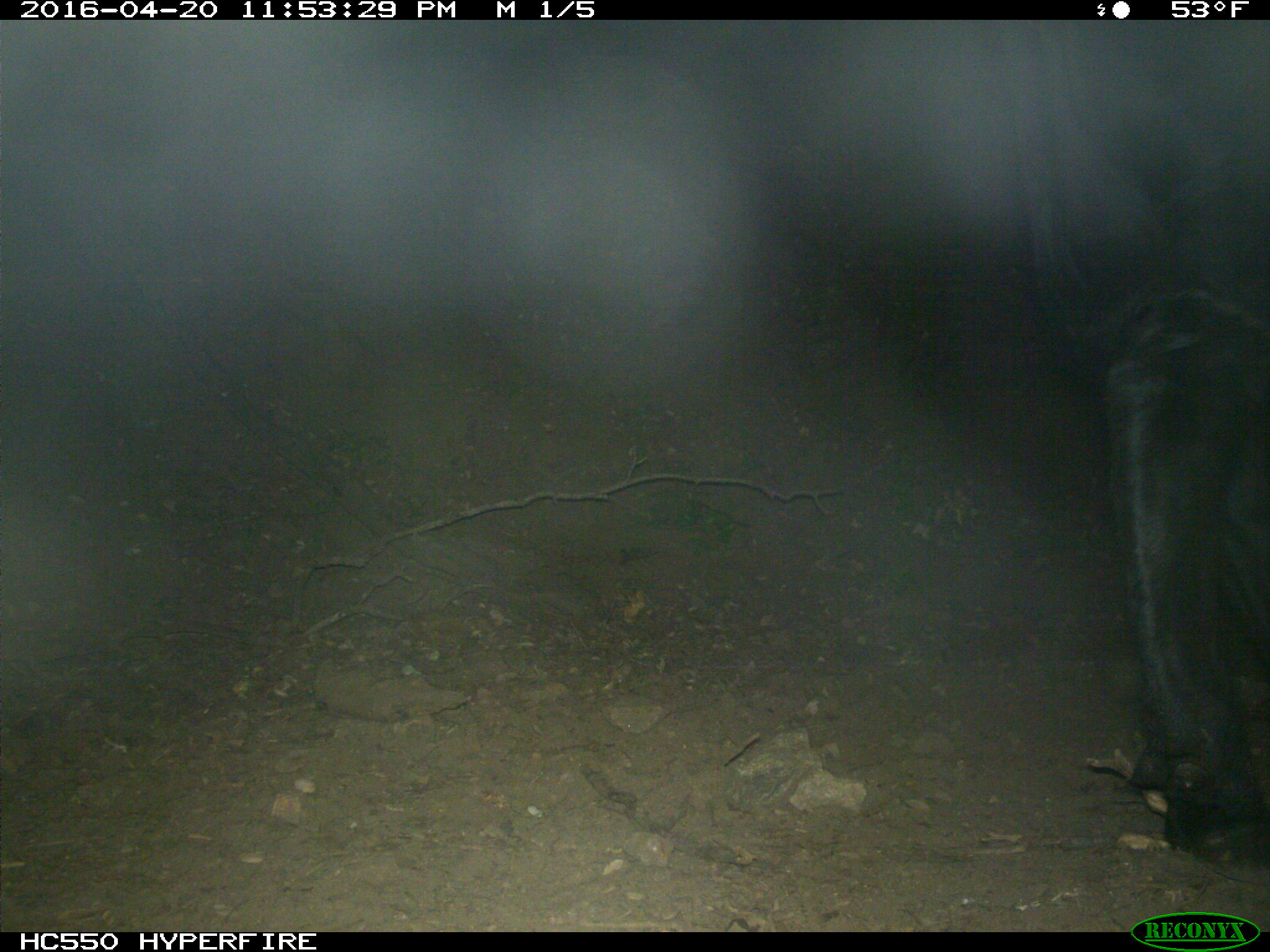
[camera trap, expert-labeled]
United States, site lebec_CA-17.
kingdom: Animalia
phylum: Chordata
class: Mammalia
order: Artiodactyla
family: Bovidae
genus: Bos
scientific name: Bos taurus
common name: domestic cow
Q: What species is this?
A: Bos taurus (domestic cow).